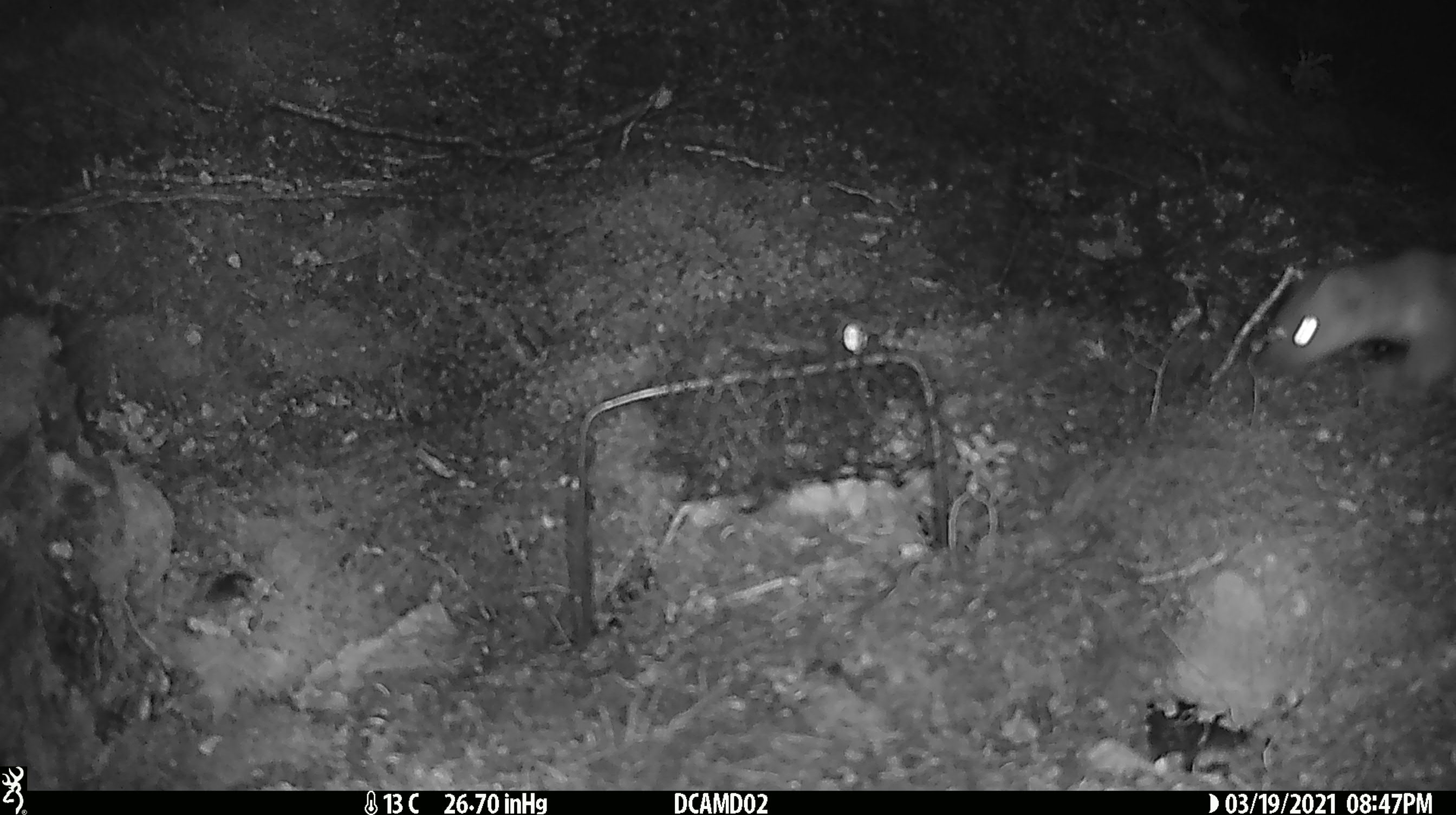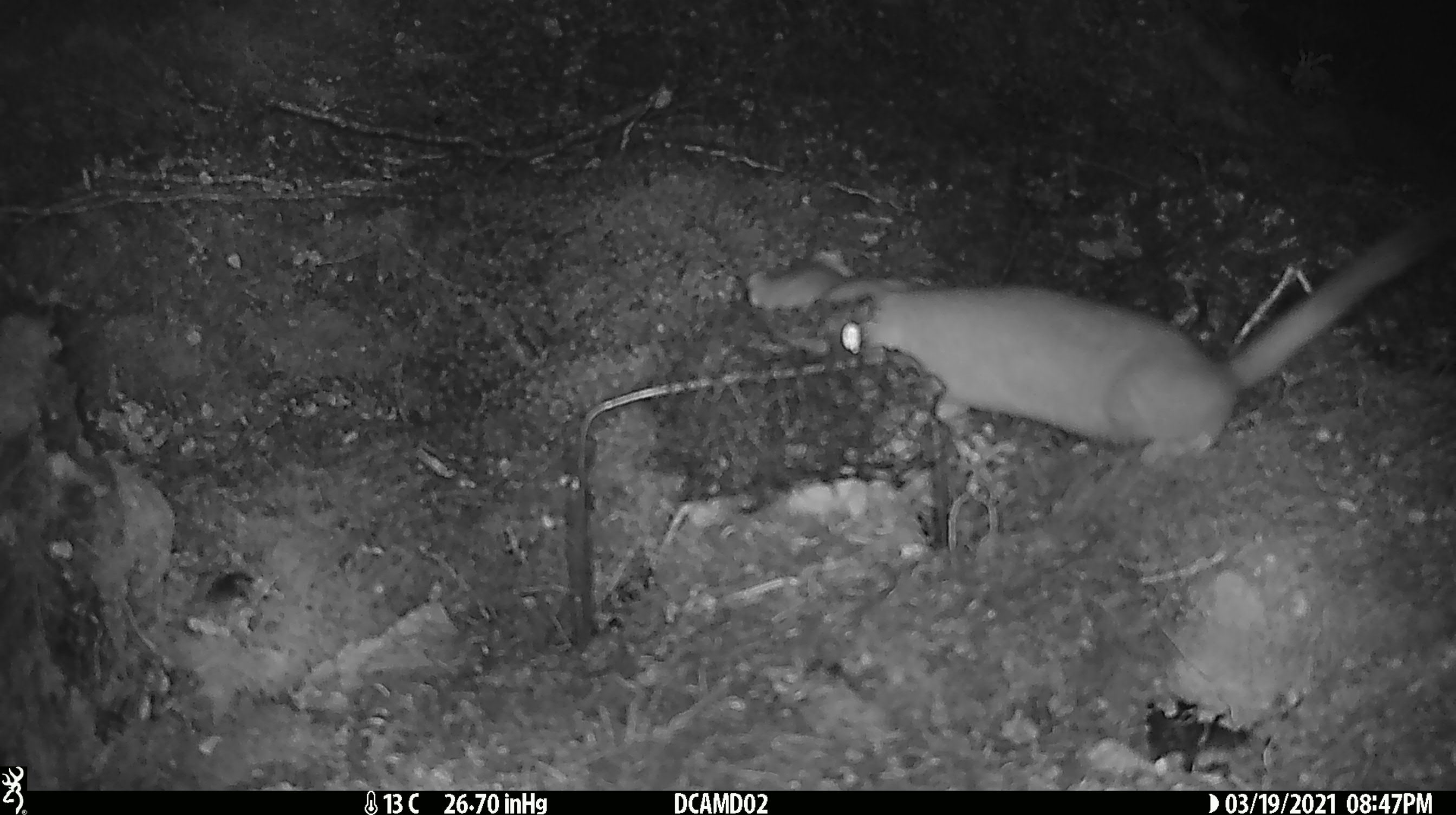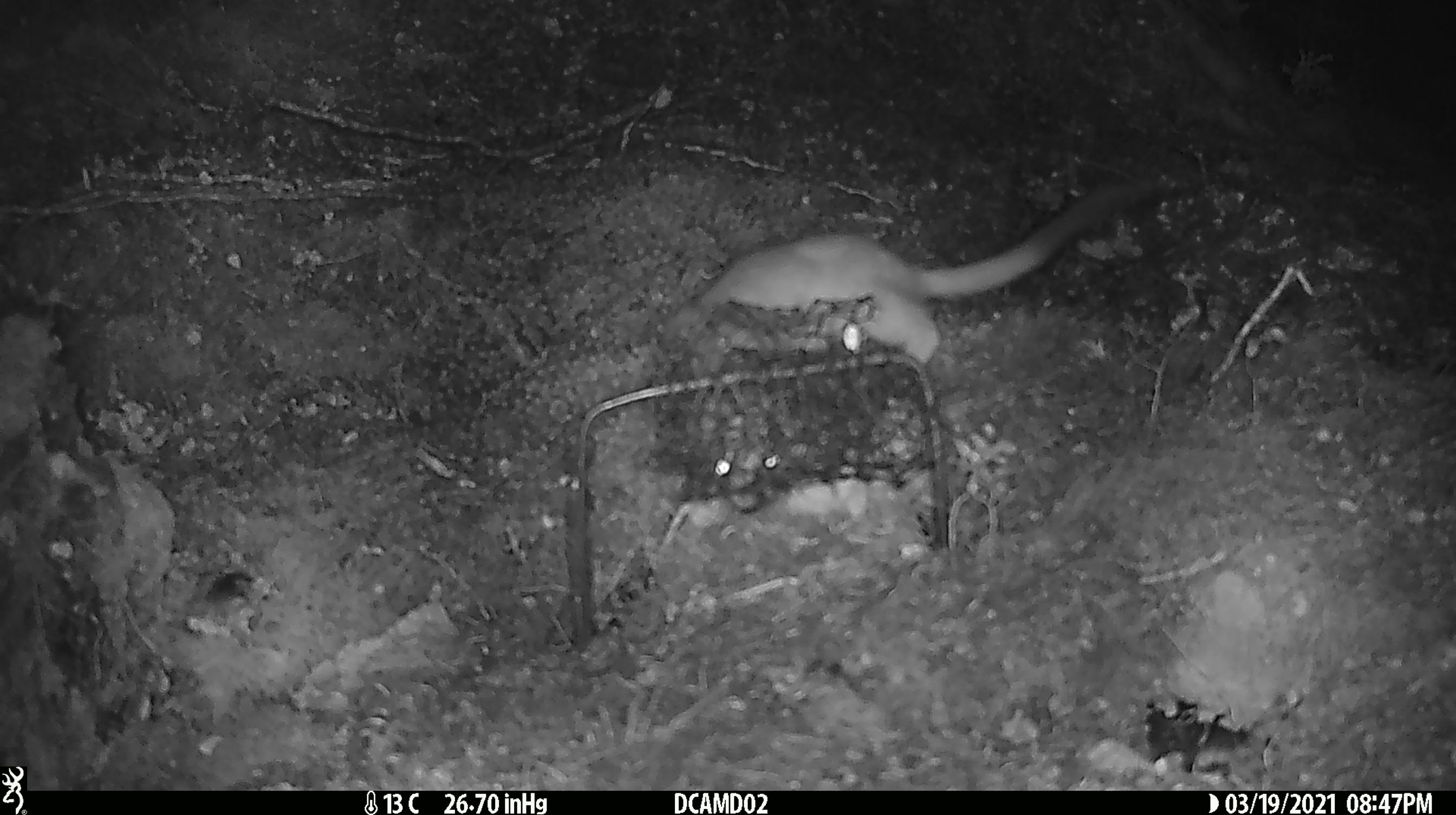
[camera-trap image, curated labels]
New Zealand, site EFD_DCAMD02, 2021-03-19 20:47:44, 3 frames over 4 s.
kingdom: Animalia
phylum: Chordata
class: Mammalia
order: Carnivora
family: Mustelidae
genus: Mustela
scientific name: Mustela erminea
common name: stoat